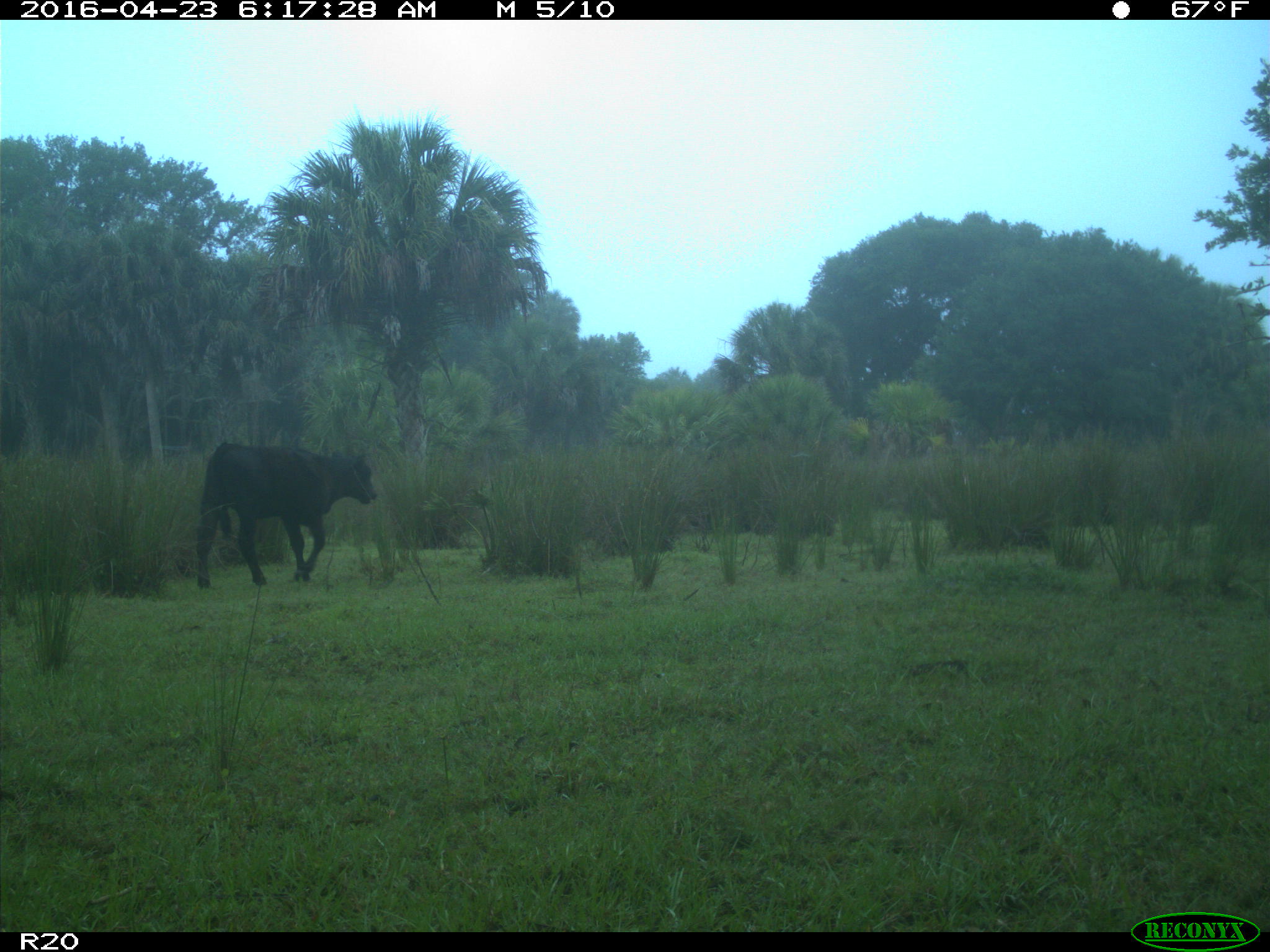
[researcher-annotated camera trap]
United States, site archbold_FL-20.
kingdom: Animalia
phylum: Chordata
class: Mammalia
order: Artiodactyla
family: Bovidae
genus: Bos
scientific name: Bos taurus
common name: domestic cow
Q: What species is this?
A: Bos taurus (domestic cow).